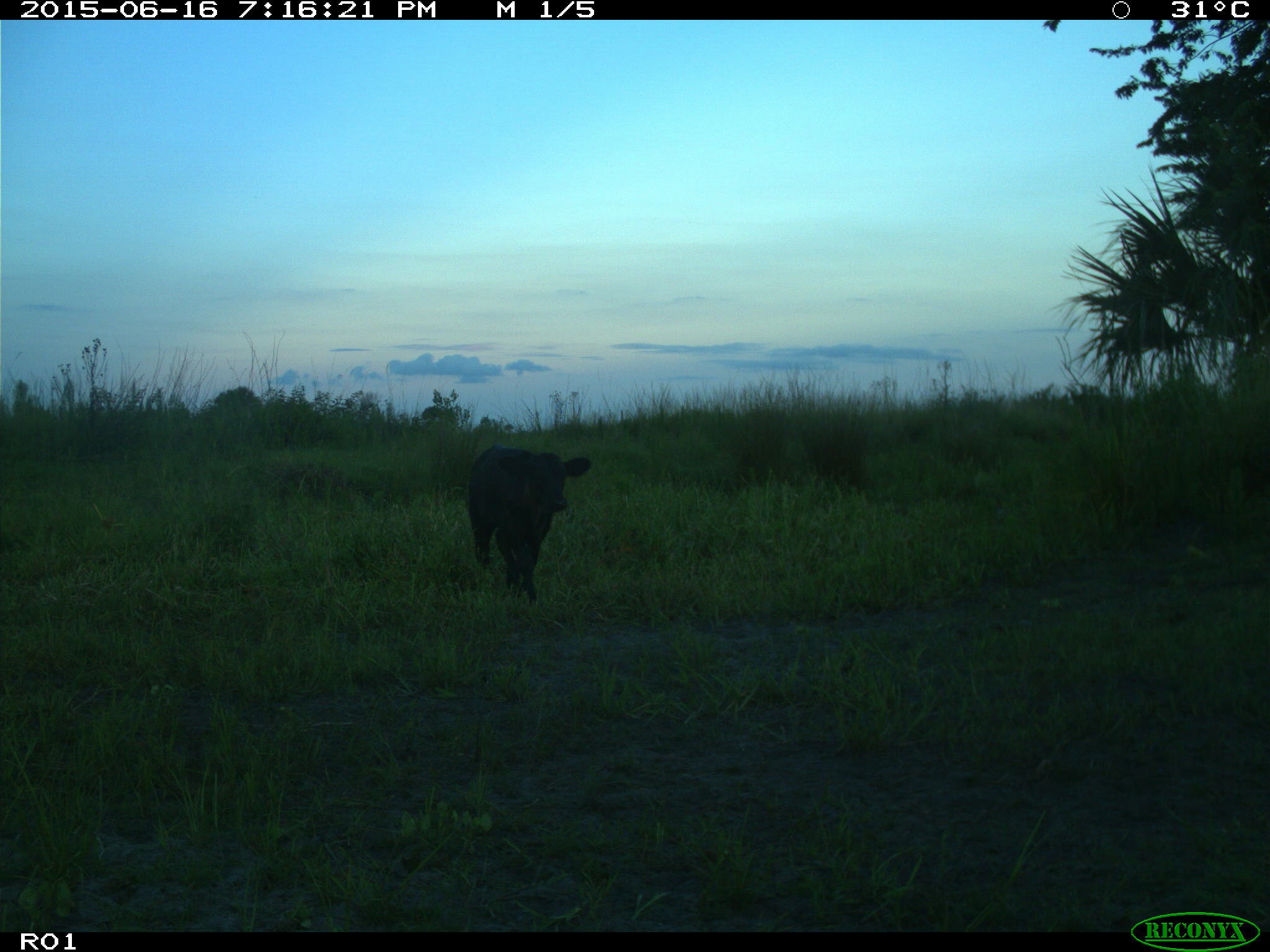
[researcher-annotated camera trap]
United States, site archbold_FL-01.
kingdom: Animalia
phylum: Chordata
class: Mammalia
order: Artiodactyla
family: Bovidae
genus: Bos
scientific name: Bos taurus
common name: domestic cow